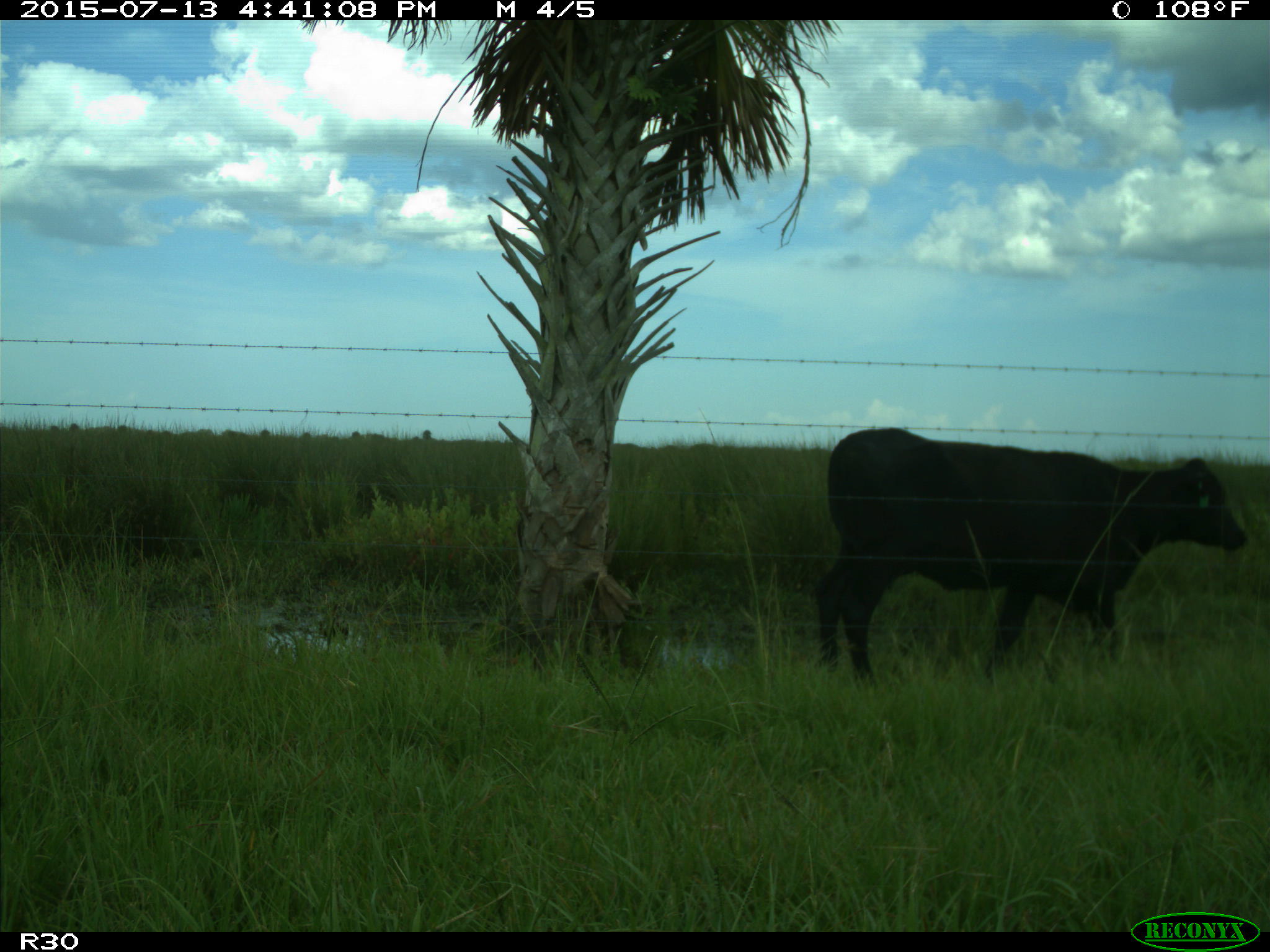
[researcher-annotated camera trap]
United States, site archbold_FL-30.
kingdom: Animalia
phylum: Chordata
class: Mammalia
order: Artiodactyla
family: Bovidae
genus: Bos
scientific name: Bos taurus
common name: domestic cow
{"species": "Bos taurus (domestic cow)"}